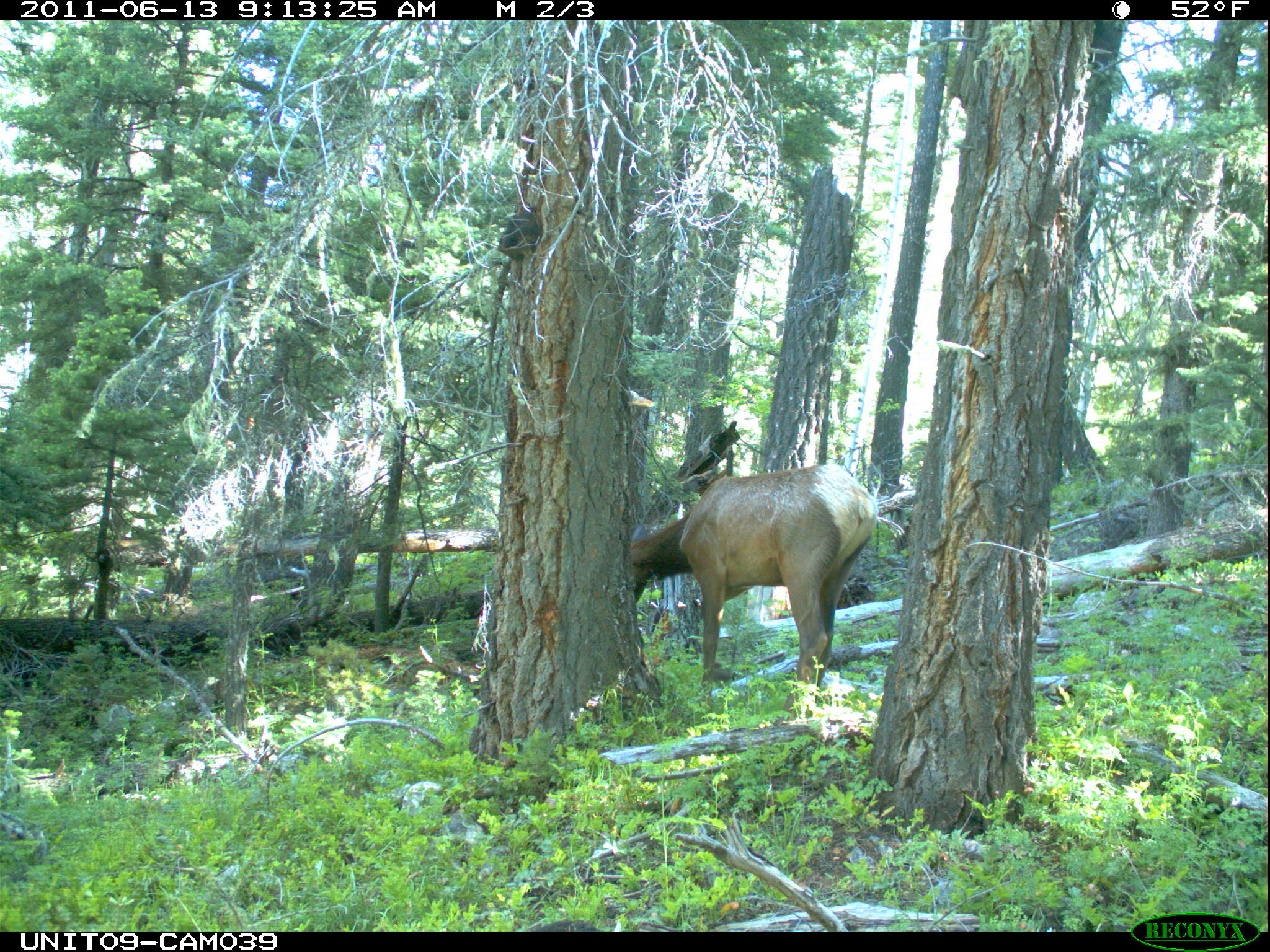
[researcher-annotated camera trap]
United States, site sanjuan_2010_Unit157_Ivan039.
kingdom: Animalia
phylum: Chordata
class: Mammalia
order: Artiodactyla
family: Cervidae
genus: Cervus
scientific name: Cervus elaphus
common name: red deer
Cervus elaphus (red deer).